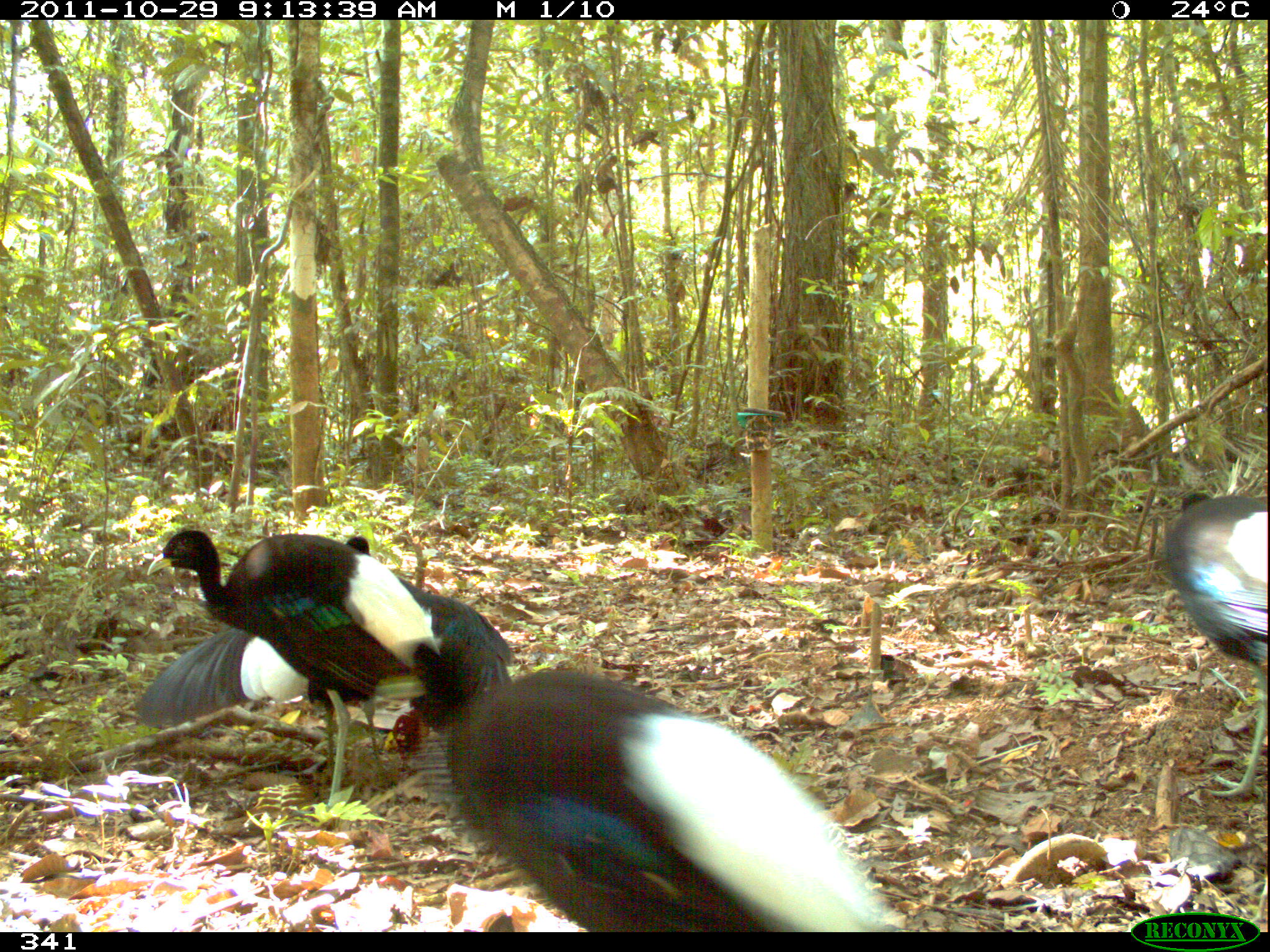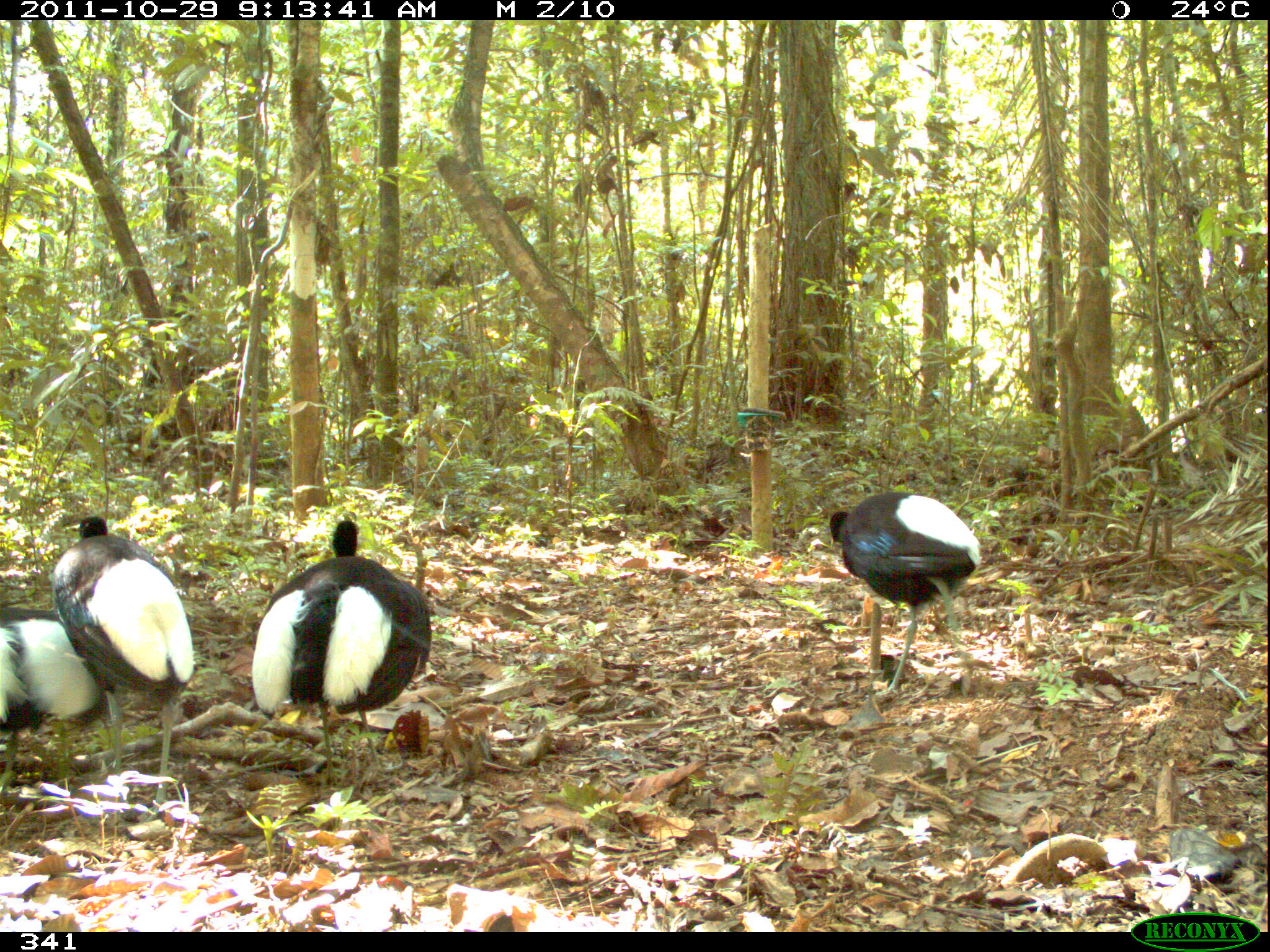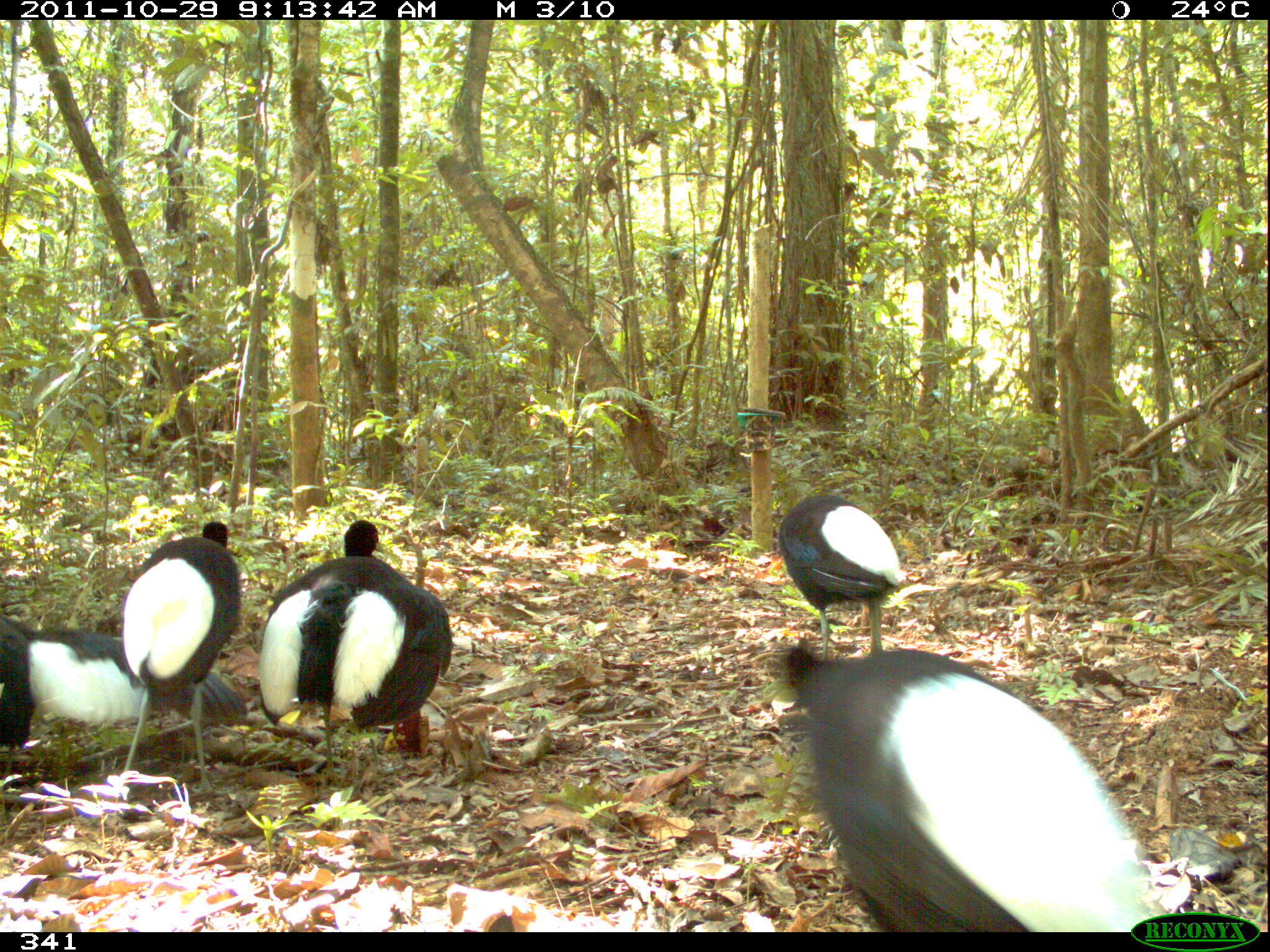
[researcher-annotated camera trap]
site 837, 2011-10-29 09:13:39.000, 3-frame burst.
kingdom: Animalia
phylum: Chordata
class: Aves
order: Gruiformes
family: Psophiidae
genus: Psophia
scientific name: Psophia leucoptera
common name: pale-winged trumpeter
Psophia leucoptera (pale-winged trumpeter).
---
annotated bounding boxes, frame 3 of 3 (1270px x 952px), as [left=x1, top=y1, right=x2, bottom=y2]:
psophia leucoptera: [left=774, top=641, right=1154, bottom=932]; [left=256, top=518, right=453, bottom=784]; [left=0, top=611, right=246, bottom=787]; [left=113, top=521, right=241, bottom=795]; [left=776, top=492, right=903, bottom=661]